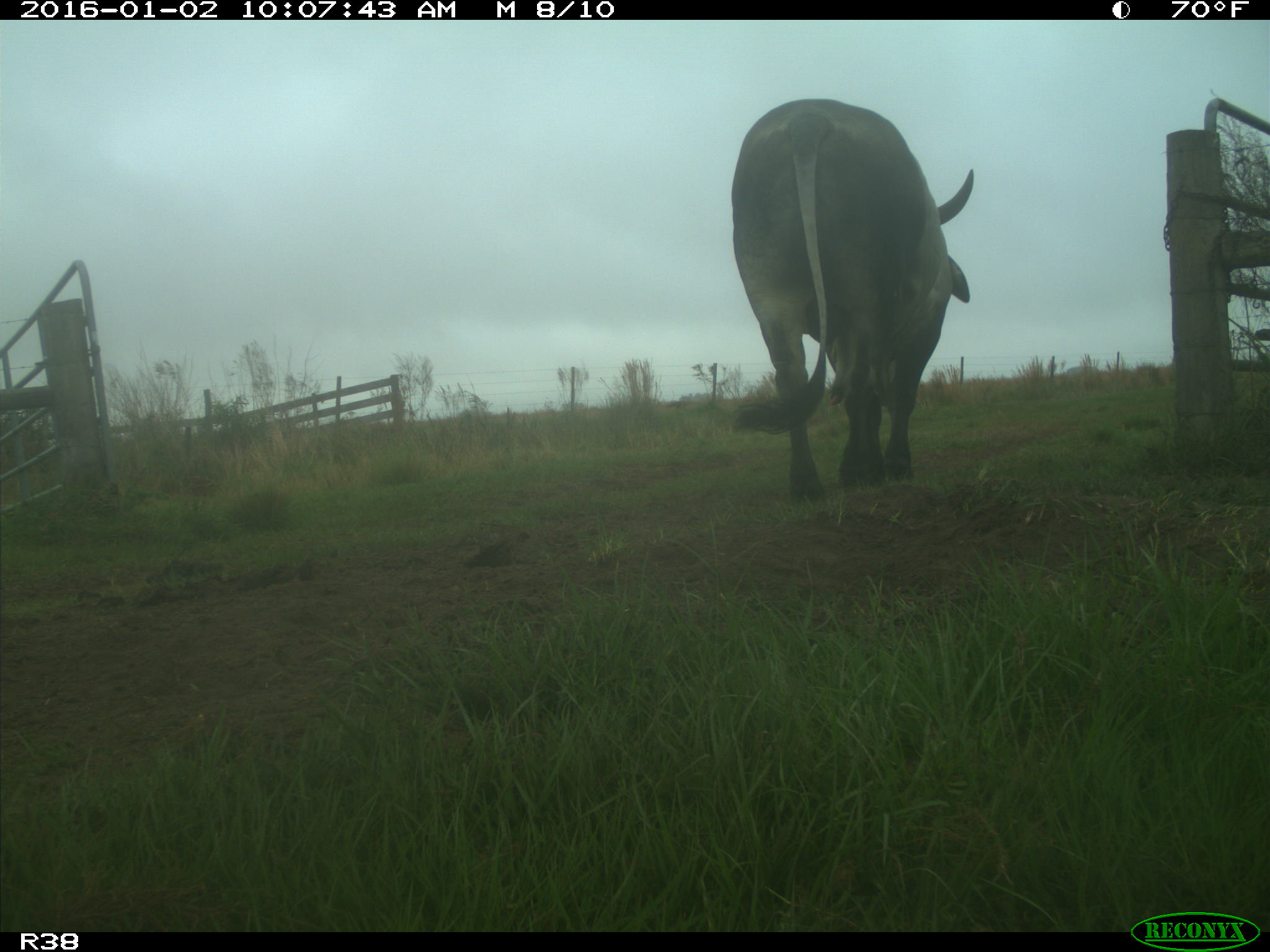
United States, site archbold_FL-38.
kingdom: Animalia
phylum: Chordata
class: Mammalia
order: Artiodactyla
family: Bovidae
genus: Bos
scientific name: Bos taurus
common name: domestic cow